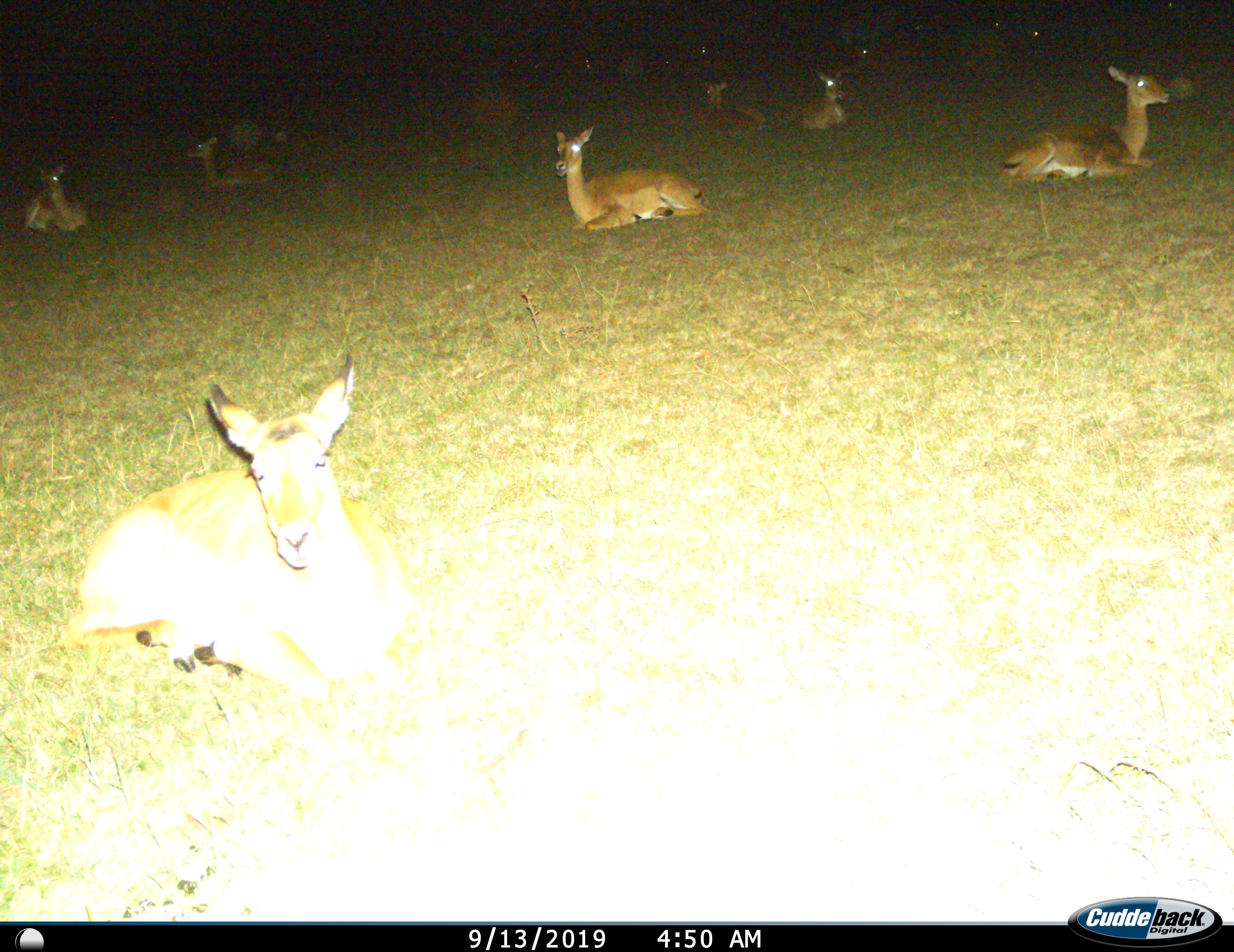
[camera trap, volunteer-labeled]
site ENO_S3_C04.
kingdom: Animalia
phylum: Chordata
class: Mammalia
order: Artiodactyla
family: Bovidae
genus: Aepyceros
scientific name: Aepyceros melampus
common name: impala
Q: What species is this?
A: Impala (Aepyceros melampus).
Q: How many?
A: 7.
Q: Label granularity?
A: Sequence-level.